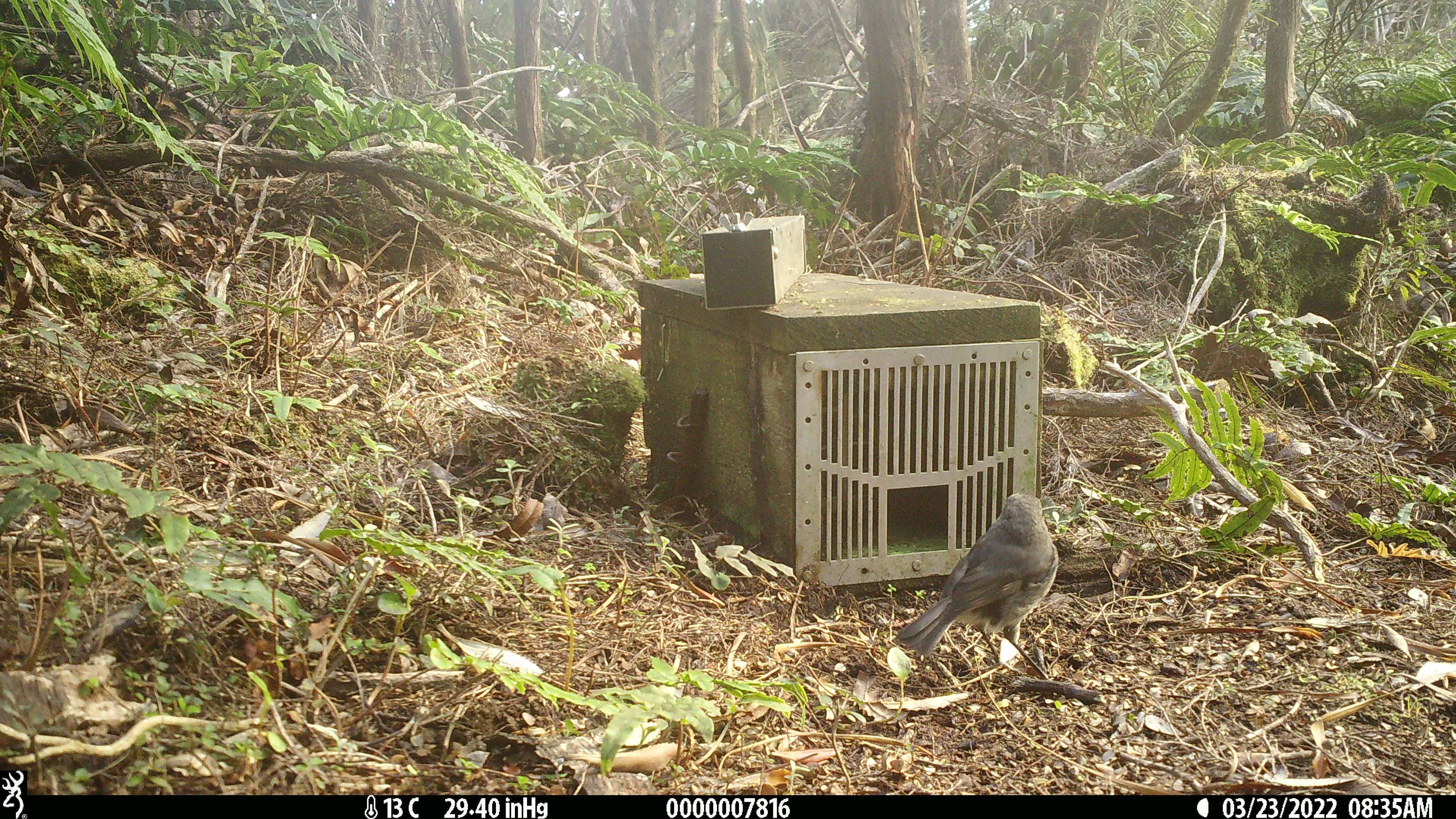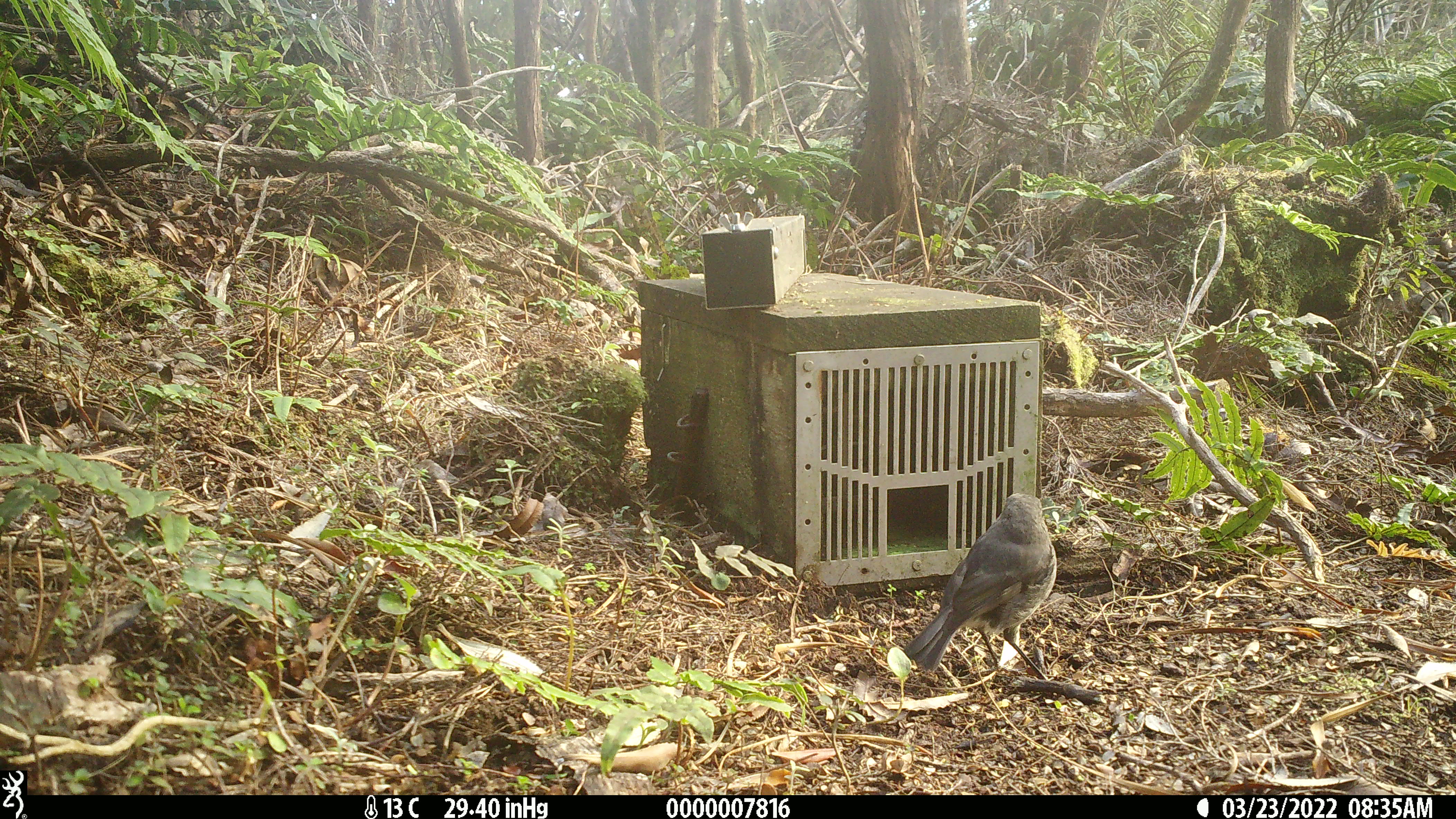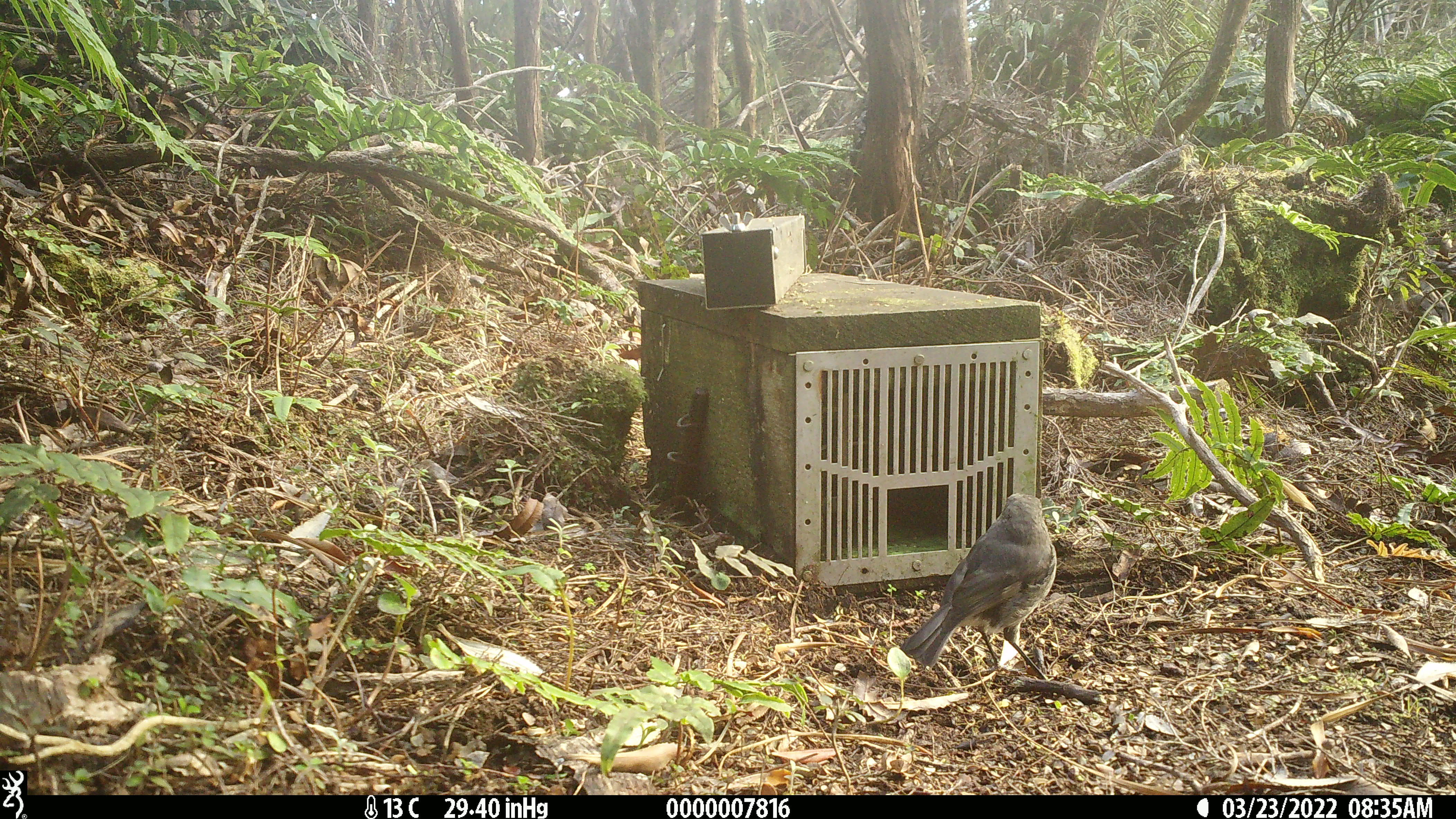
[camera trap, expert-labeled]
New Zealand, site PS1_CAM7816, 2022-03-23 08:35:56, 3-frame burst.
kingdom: Animalia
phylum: Chordata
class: Aves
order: Passeriformes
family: Petroicidae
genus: Petroica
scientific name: Petroica australis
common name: new zealand robin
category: robin